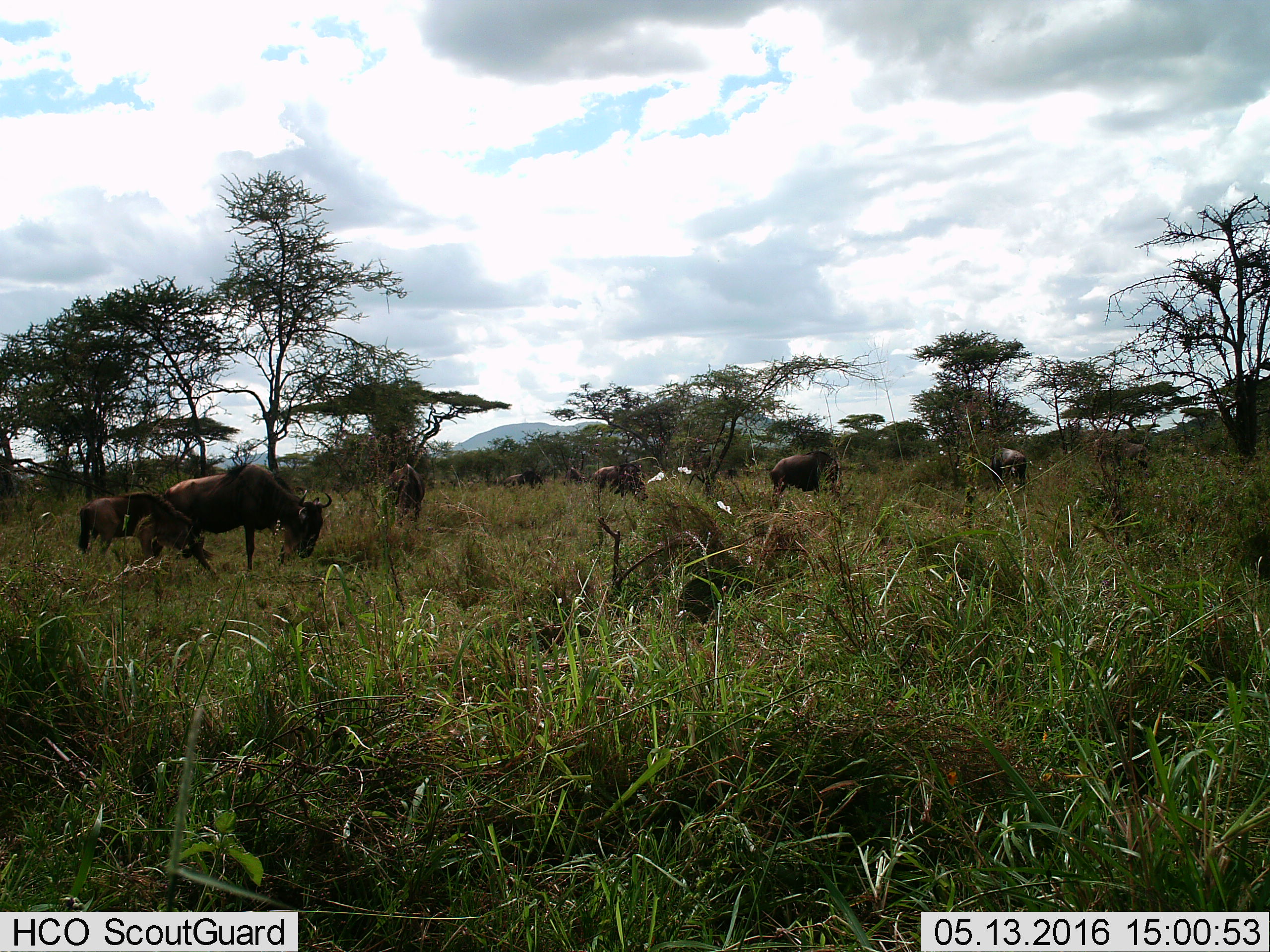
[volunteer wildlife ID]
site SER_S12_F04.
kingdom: Animalia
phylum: Chordata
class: Mammalia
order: Artiodactyla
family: Bovidae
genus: Connochaetes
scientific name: Connochaetes taurinus taurinus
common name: blue wildebeest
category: wildebeestblue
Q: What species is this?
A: Wildebeestblue (blue wildebeest) (Connochaetes taurinus taurinus).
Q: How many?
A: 7.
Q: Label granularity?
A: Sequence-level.